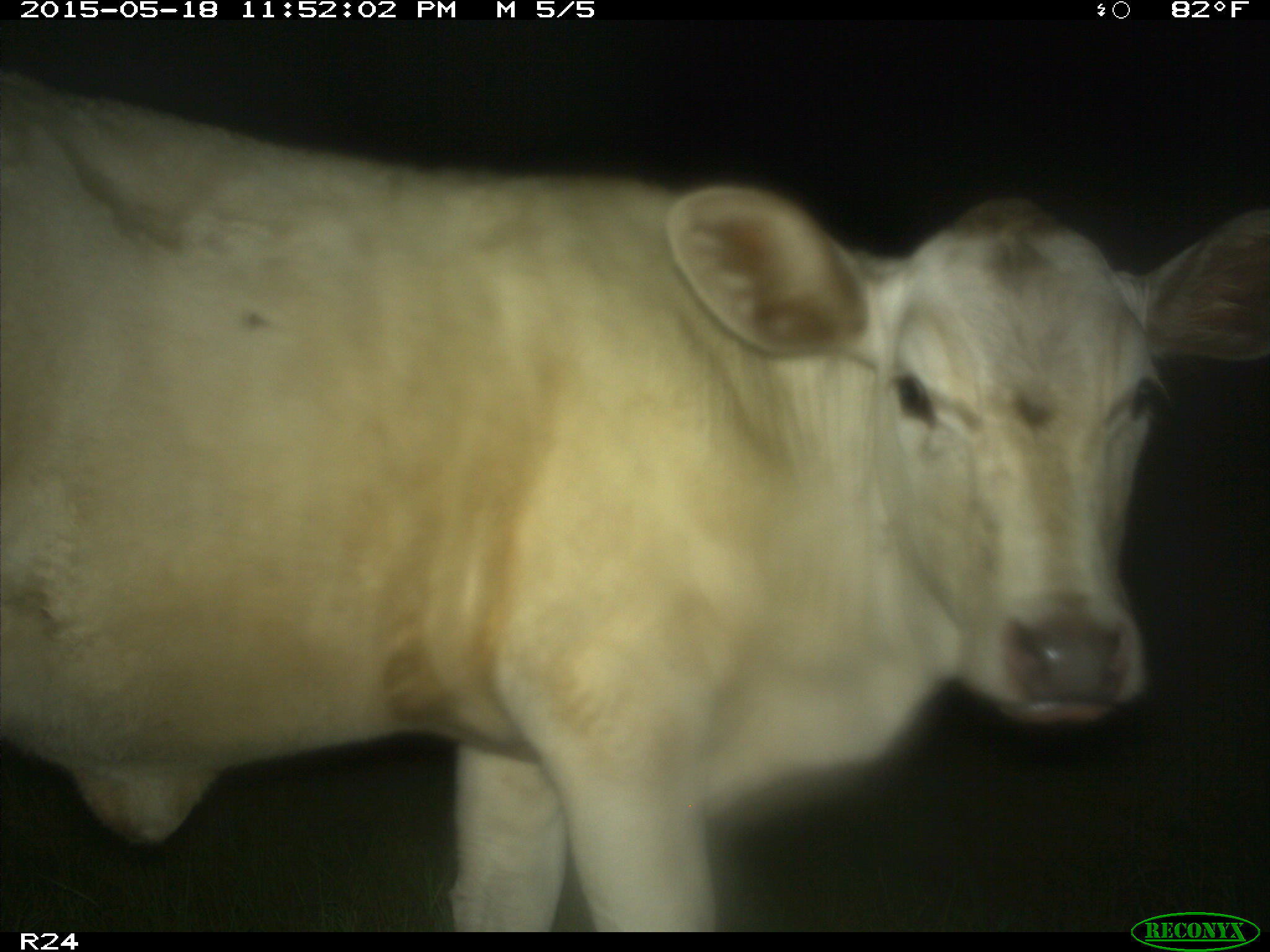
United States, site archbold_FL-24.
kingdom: Animalia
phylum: Chordata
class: Mammalia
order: Artiodactyla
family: Bovidae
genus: Bos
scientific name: Bos taurus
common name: domestic cow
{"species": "Bos taurus (domestic cow)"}